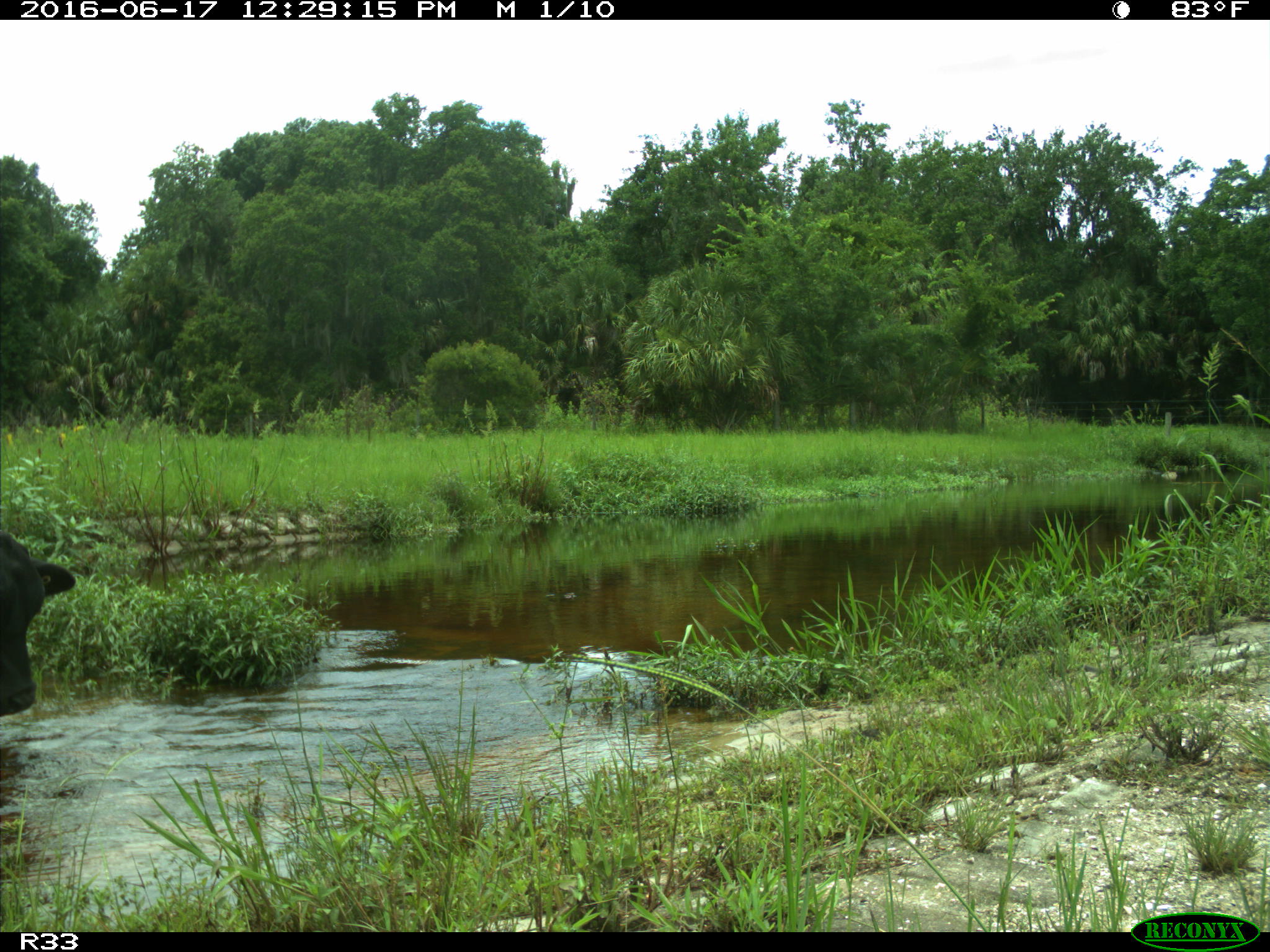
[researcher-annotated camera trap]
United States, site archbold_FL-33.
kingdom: Animalia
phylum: Chordata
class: Mammalia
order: Artiodactyla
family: Bovidae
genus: Bos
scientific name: Bos taurus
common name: domestic cow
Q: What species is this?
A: Bos taurus (domestic cow).